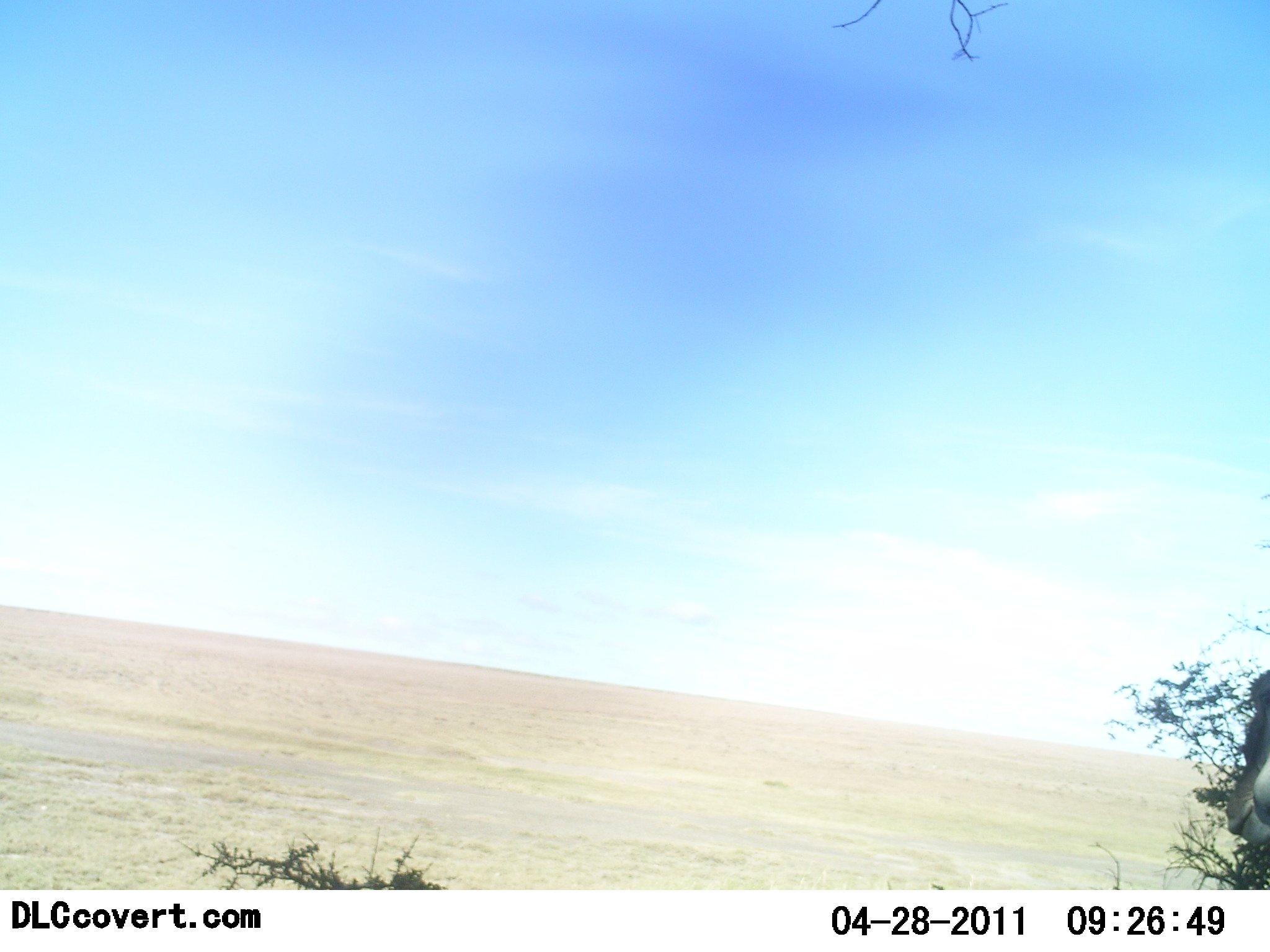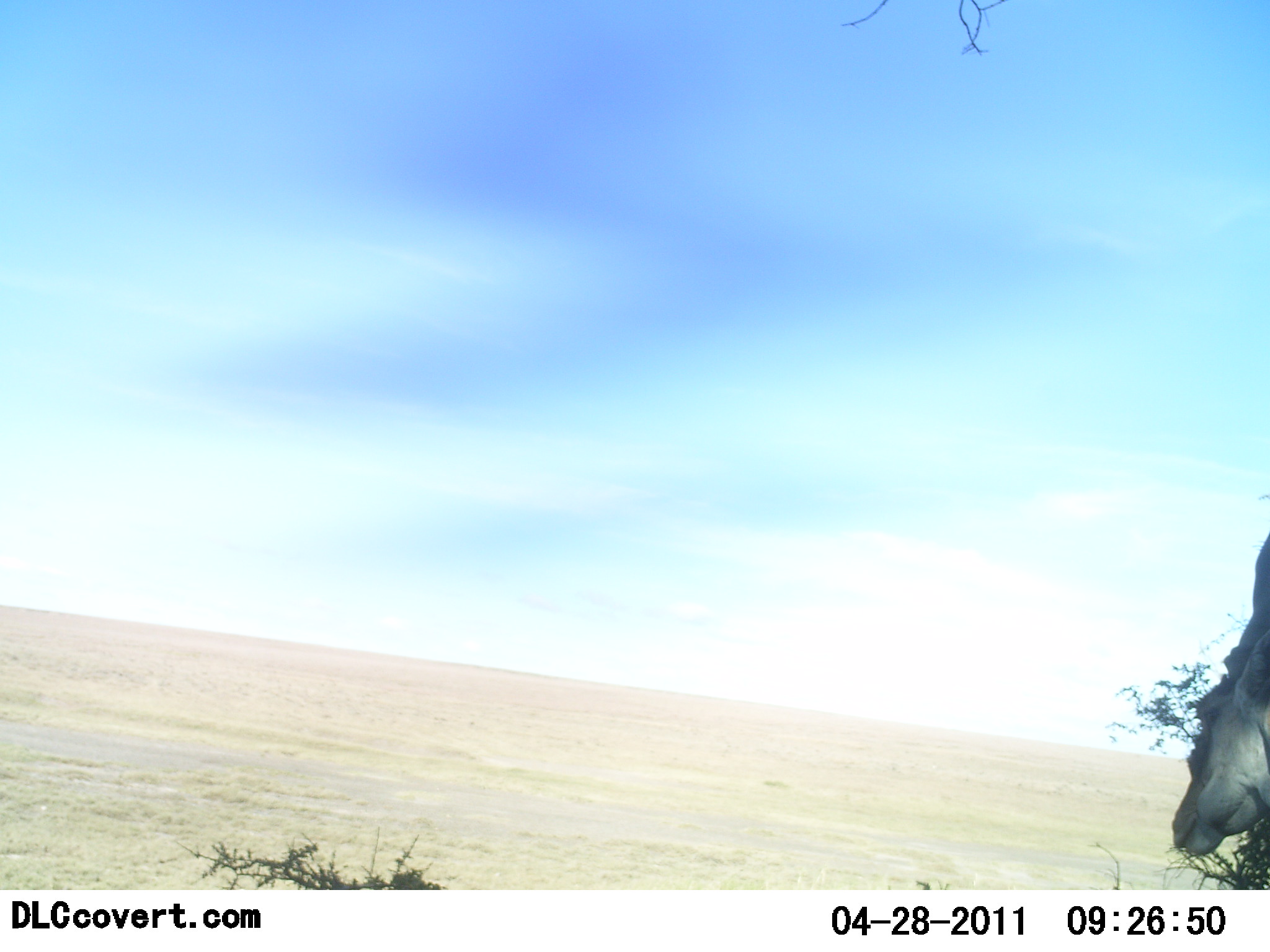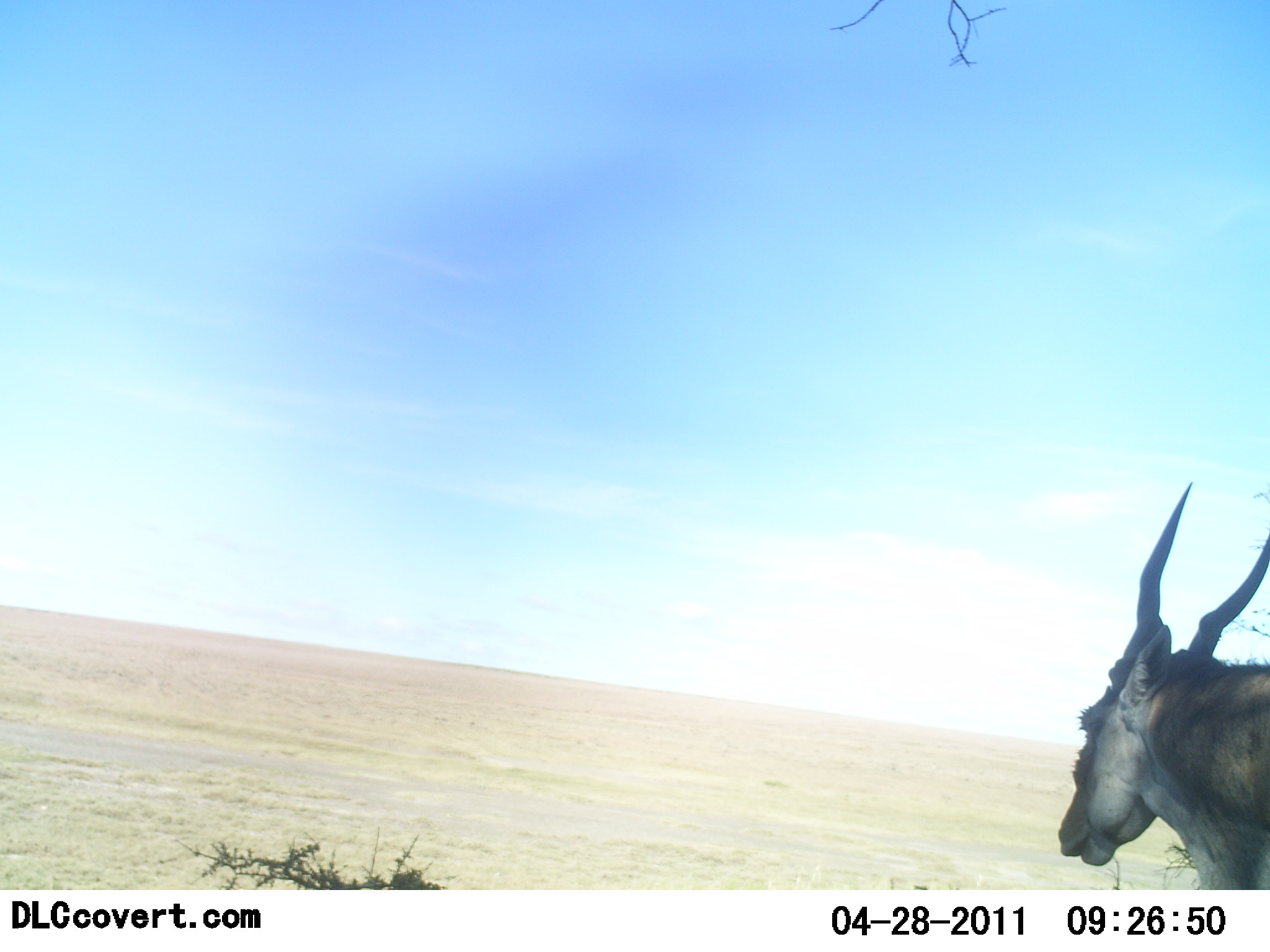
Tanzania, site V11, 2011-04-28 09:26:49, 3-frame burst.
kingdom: Animalia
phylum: Chordata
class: Mammalia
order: Artiodactyla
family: Bovidae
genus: Tragelaphus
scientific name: Tragelaphus oryx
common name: eland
Eland (Tragelaphus oryx), count 1. Behavior (volunteer vote fractions): standing 25%, resting 0%, moving 75%, interacting 0%. Young present (vote fraction): 0%. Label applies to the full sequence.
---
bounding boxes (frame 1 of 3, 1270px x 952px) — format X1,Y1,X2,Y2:
animal: 1223,668,1270,849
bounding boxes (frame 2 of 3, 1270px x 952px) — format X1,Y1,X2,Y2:
animal: 1171,532,1270,857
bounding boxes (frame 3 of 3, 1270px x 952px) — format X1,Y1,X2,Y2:
animal: 1054,484,1269,891